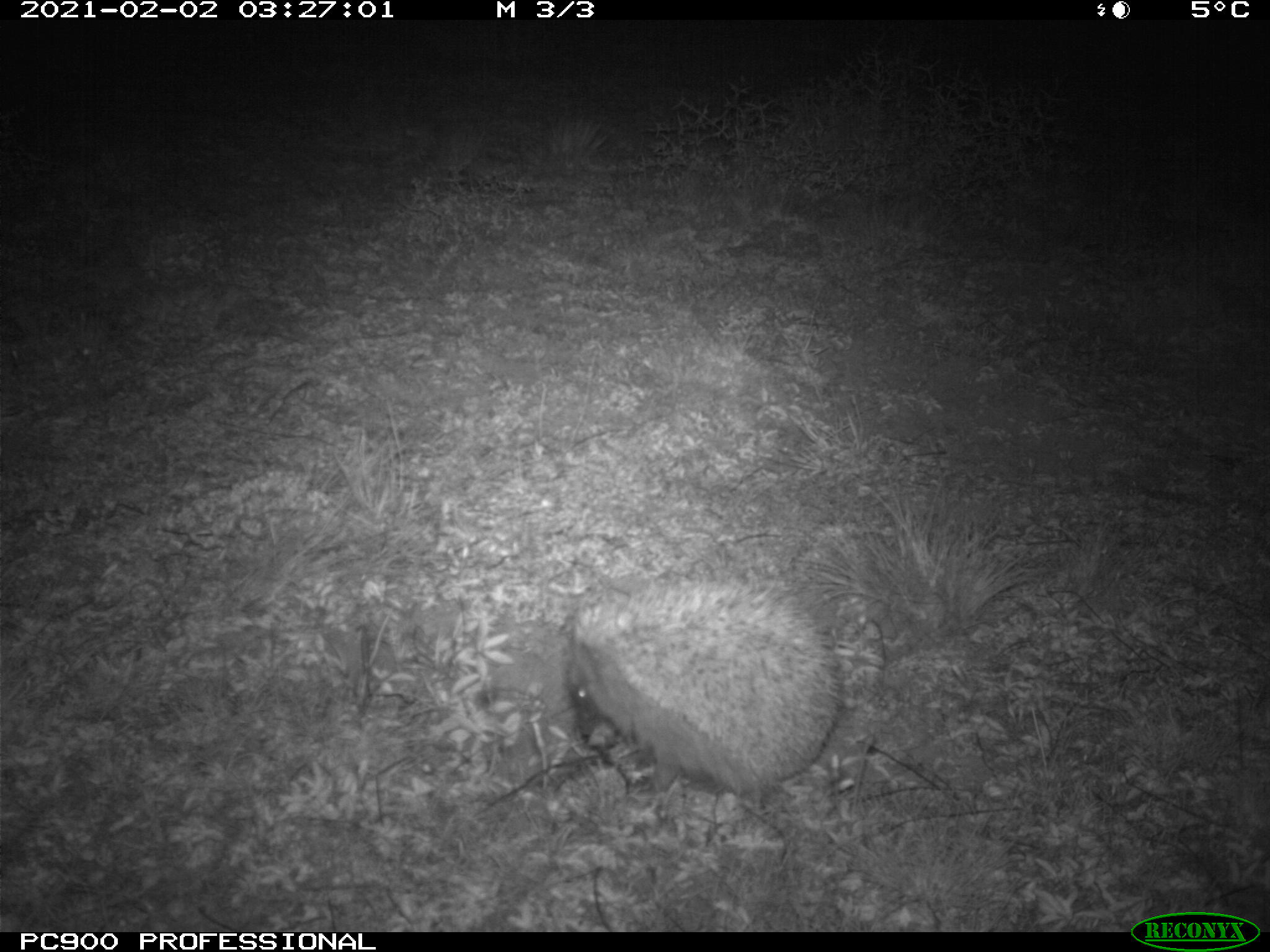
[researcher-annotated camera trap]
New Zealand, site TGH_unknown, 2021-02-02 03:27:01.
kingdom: Animalia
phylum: Chordata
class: Mammalia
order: Eulipotyphla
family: Erinaceidae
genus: Erinaceus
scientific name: Erinaceus europaeus europaeus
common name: european hedgehog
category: hedgehog